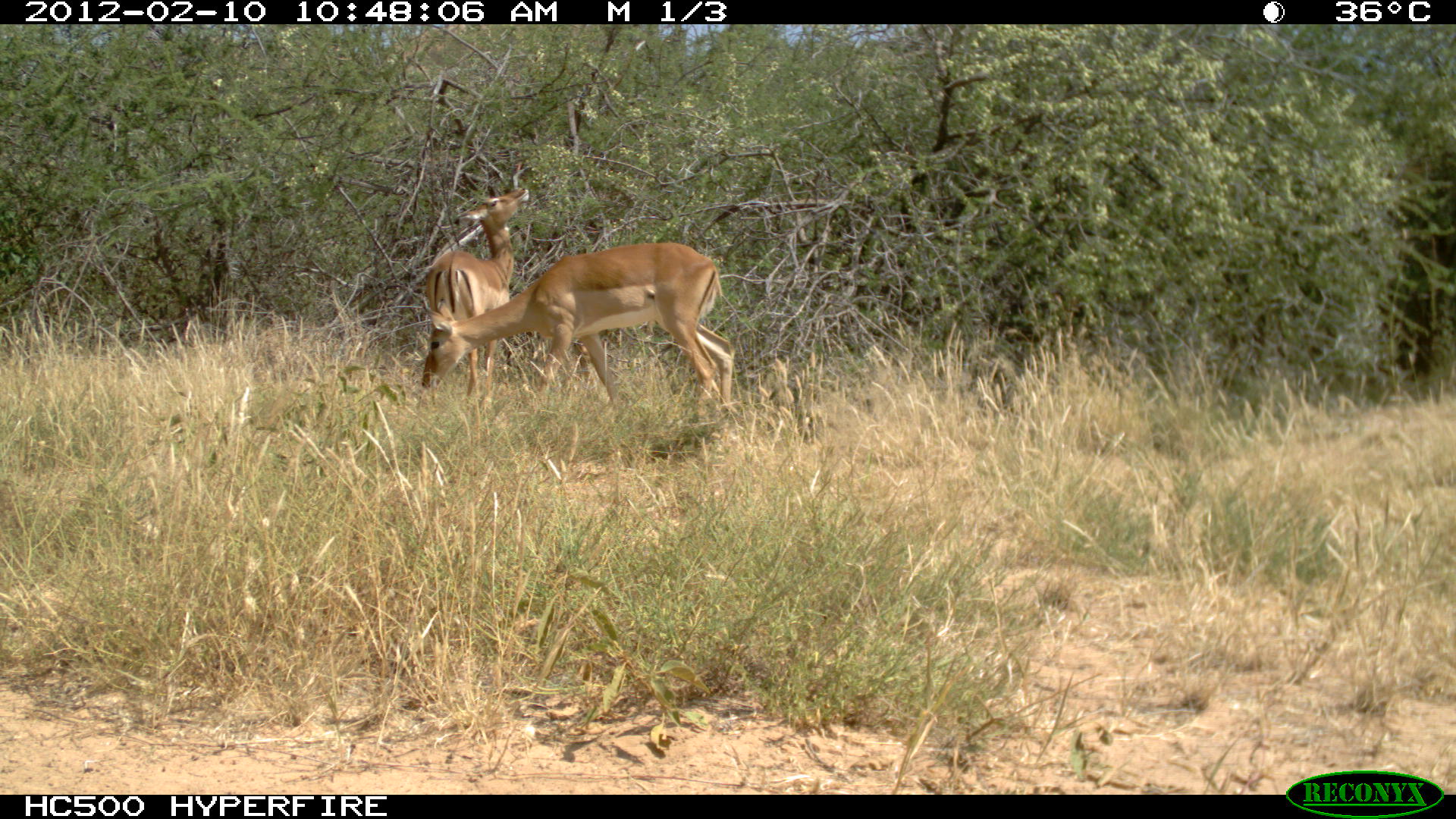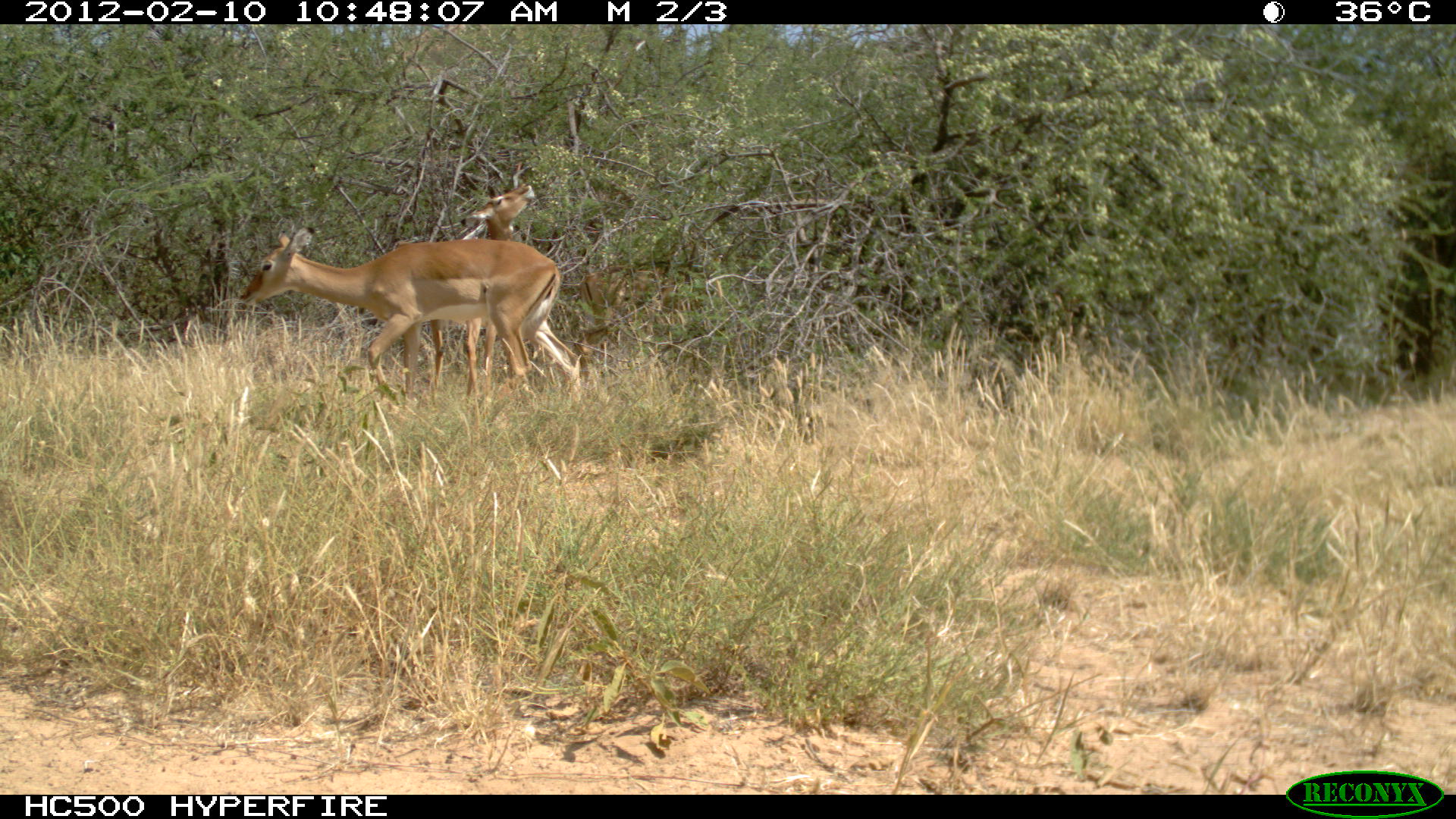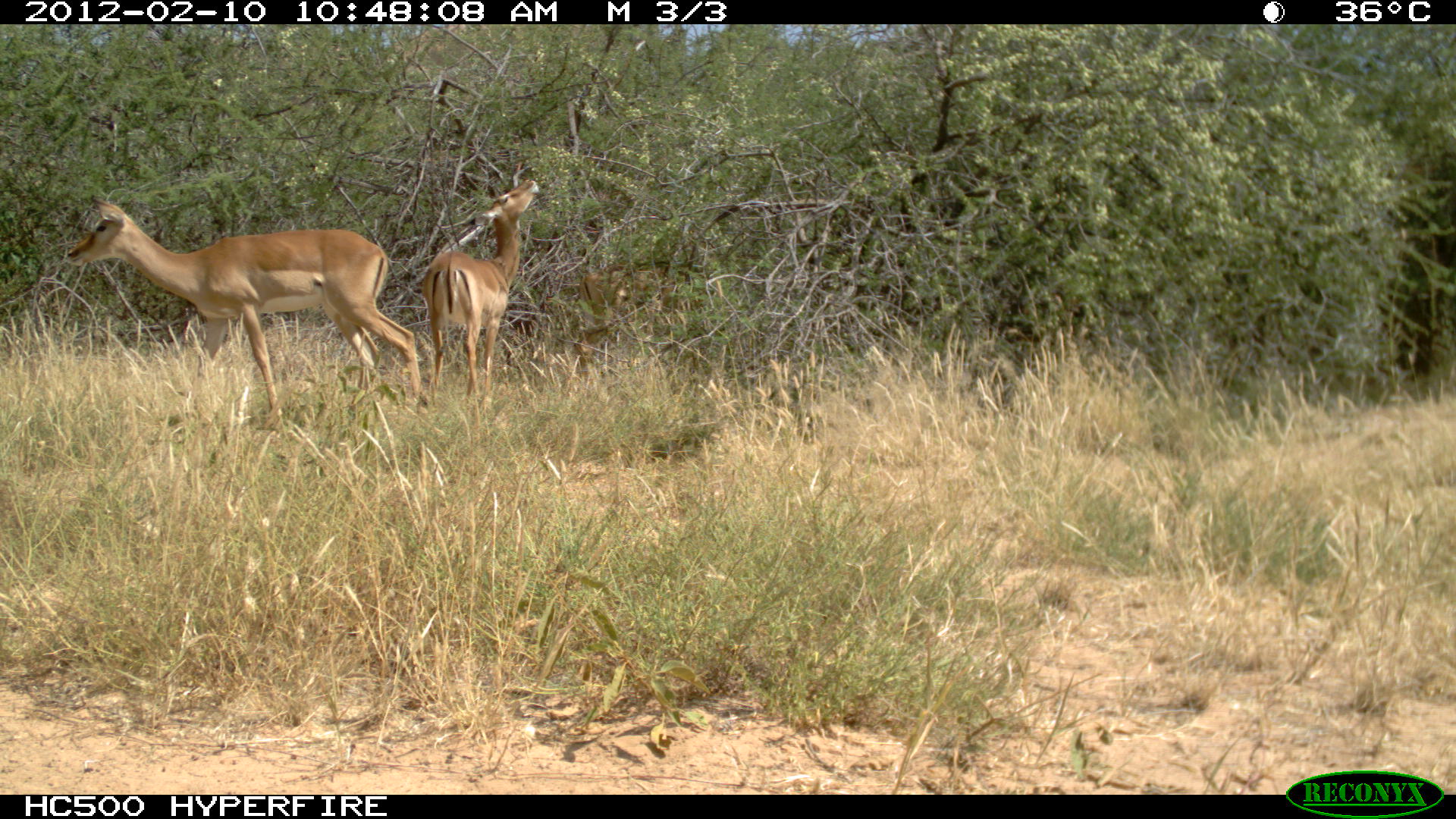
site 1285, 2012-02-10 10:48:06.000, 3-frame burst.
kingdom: Animalia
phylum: Chordata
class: Mammalia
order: Artiodactyla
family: Bovidae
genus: Aepyceros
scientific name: Aepyceros melampus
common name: impala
Aepyceros melampus (impala), count 2.